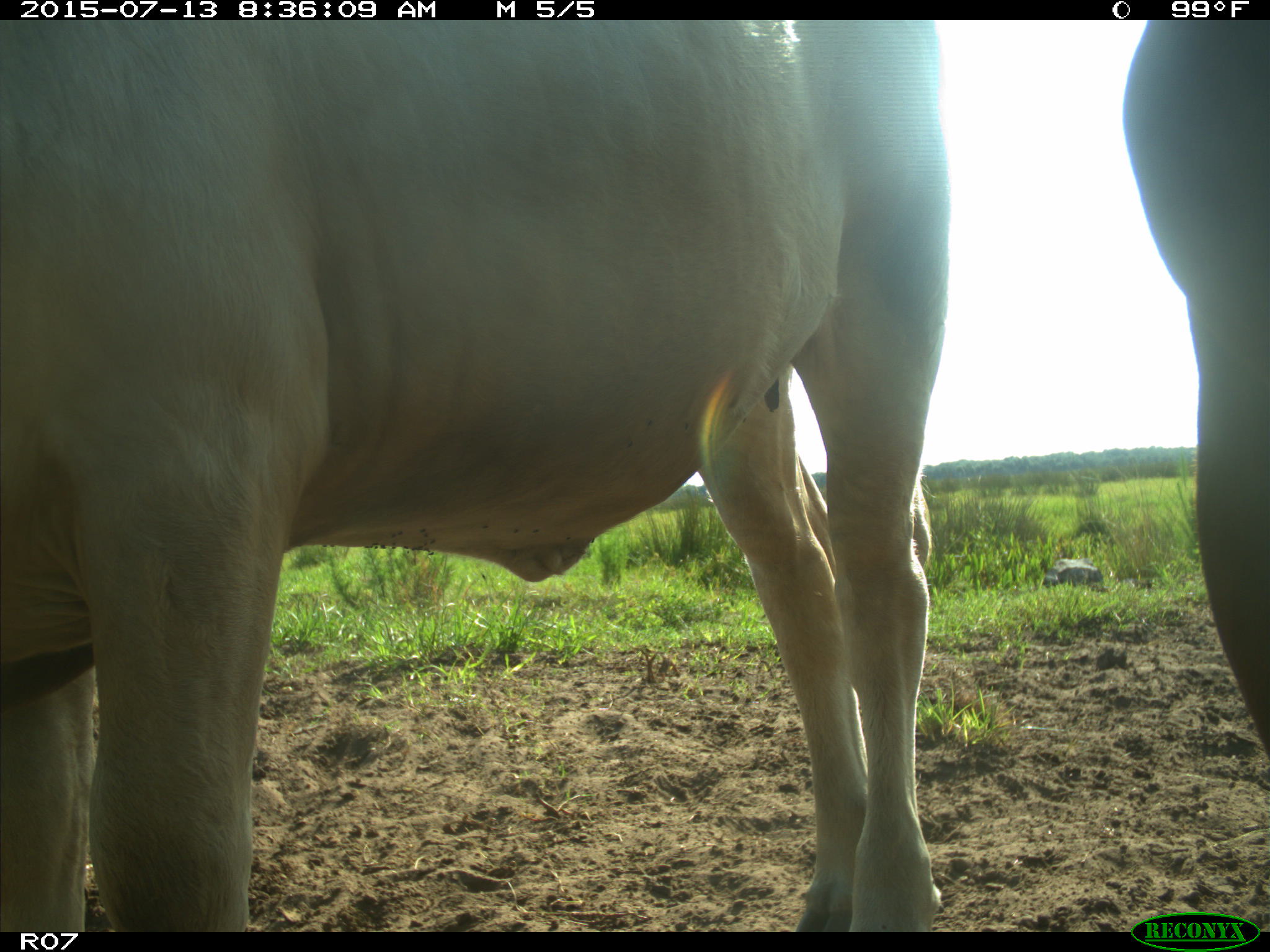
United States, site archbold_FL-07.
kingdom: Animalia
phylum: Chordata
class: Mammalia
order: Artiodactyla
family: Bovidae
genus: Bos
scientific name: Bos taurus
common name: domestic cow